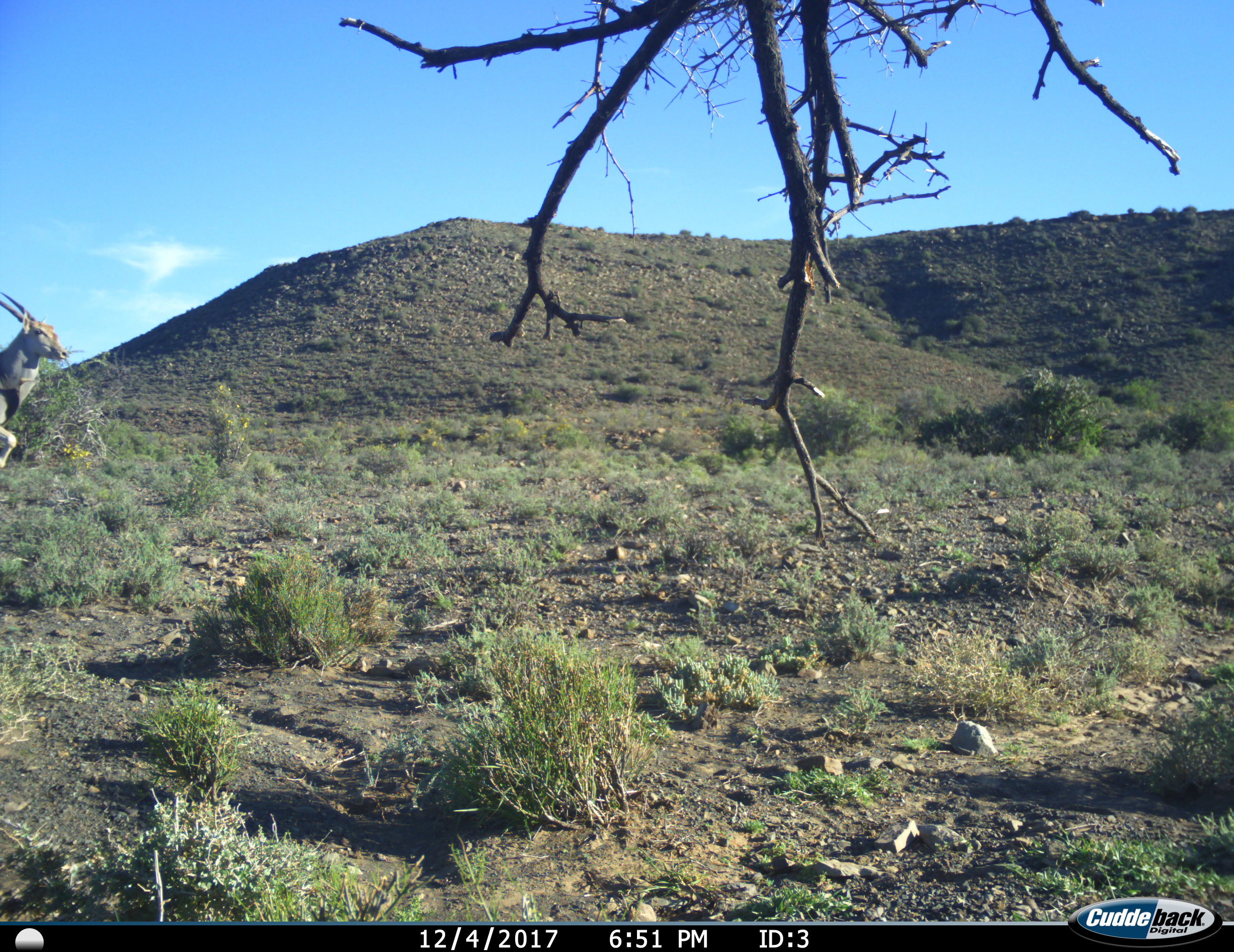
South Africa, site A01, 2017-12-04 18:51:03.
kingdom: Animalia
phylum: Chordata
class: Mammalia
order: Artiodactyla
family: Bovidae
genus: Tragelaphus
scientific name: Tragelaphus oryx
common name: eland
Eland (Tragelaphus oryx), count 1. Behavior (volunteer vote fractions): standing 14%, resting 0%, moving 86%, interacting 0%. Young present (vote fraction): 0%. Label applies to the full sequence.